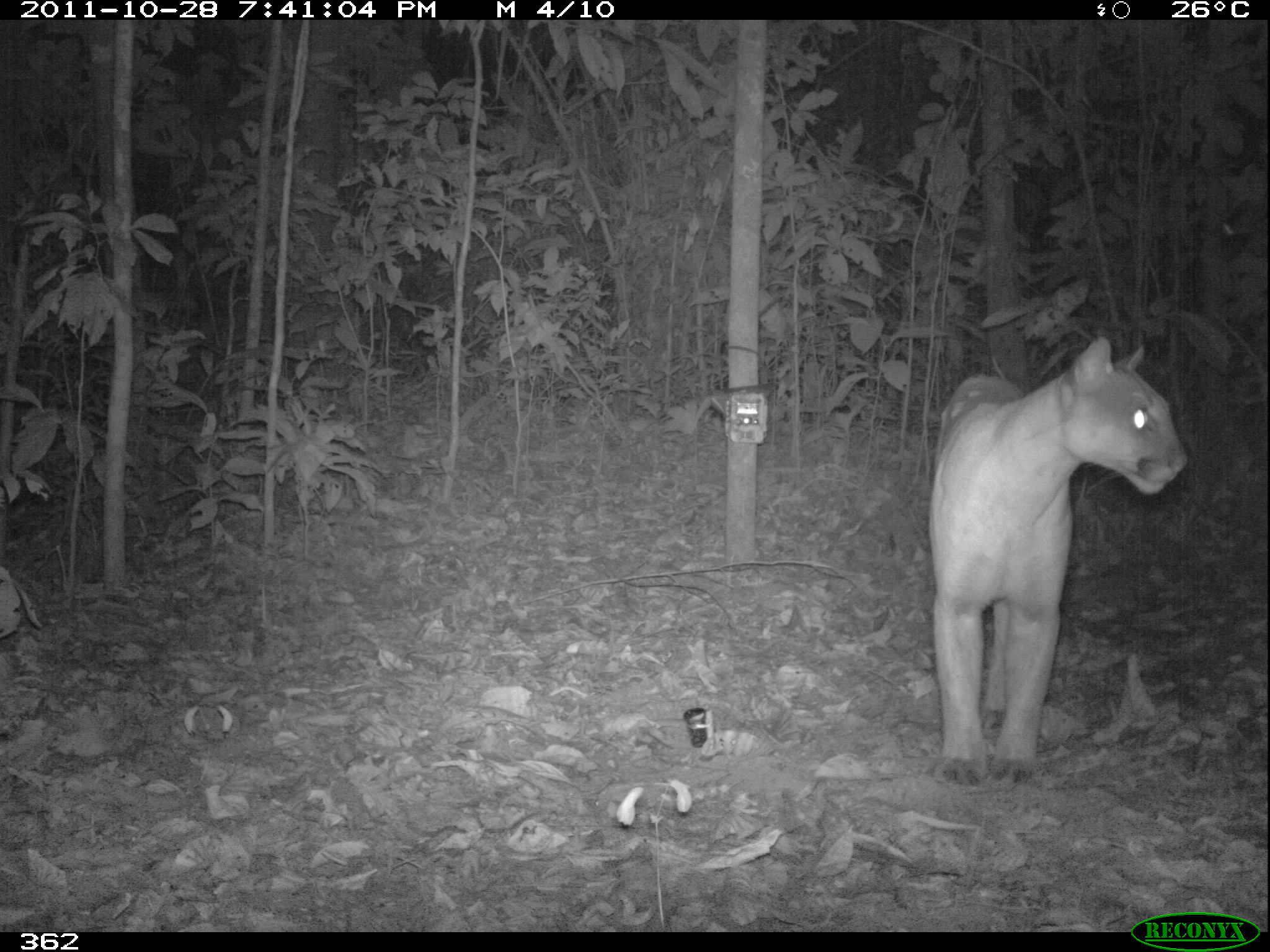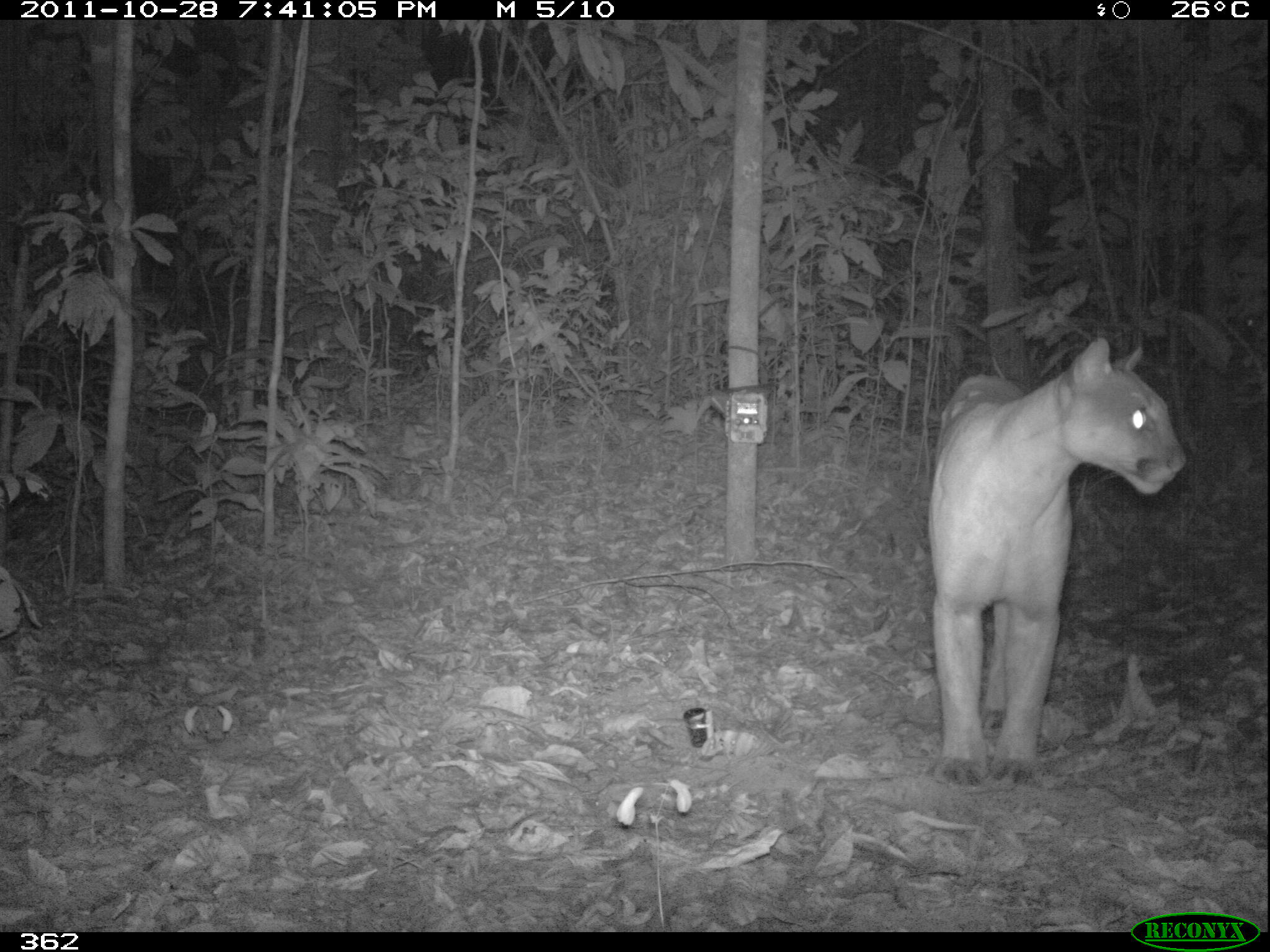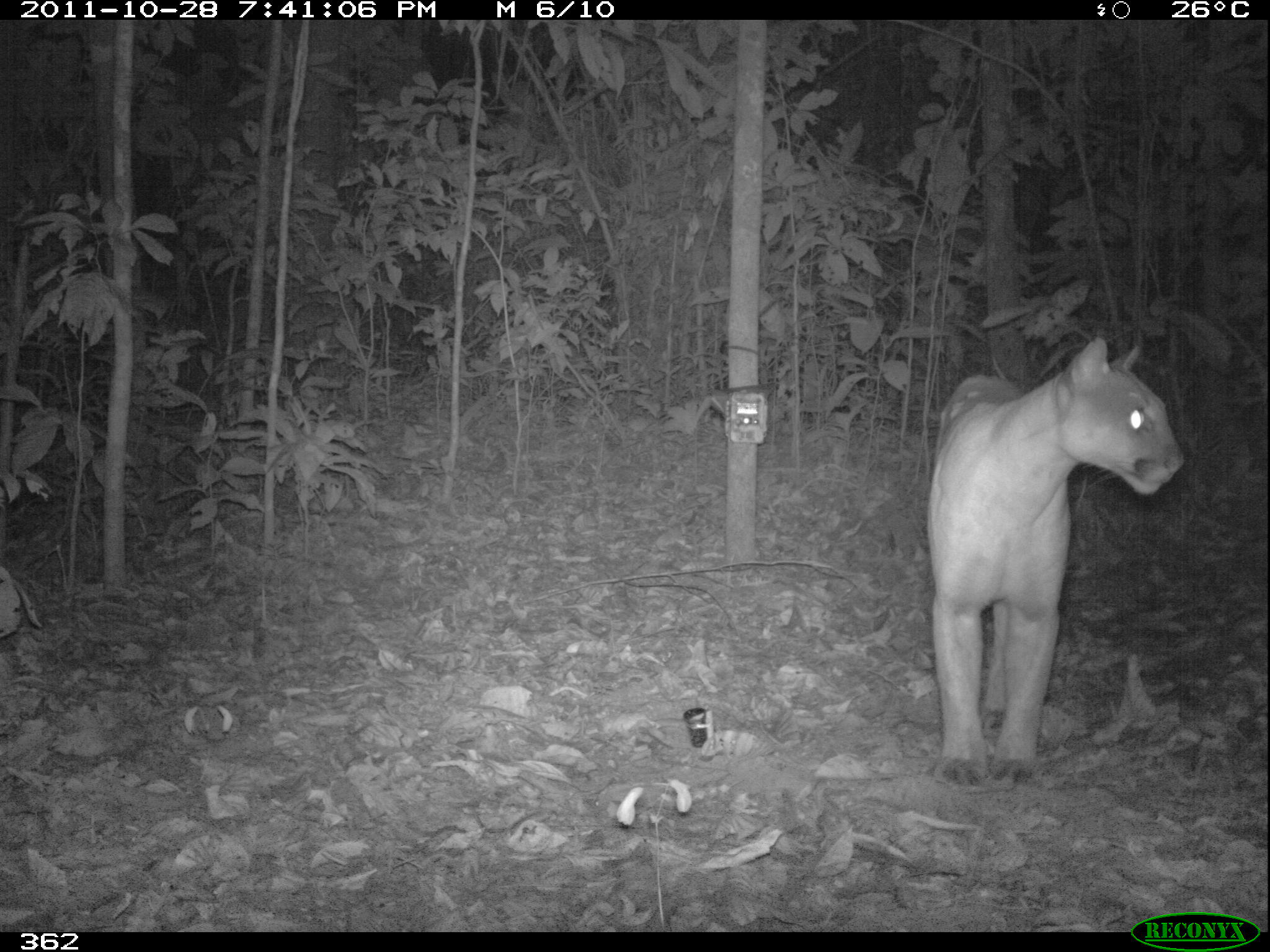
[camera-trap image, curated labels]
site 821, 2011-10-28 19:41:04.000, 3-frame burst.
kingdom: Animalia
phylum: Chordata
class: Mammalia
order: Carnivora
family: Felidae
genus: Puma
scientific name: Puma concolor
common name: mountain lion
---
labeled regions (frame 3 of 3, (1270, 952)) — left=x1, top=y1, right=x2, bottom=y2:
puma concolor: left=919, top=330, right=1186, bottom=789